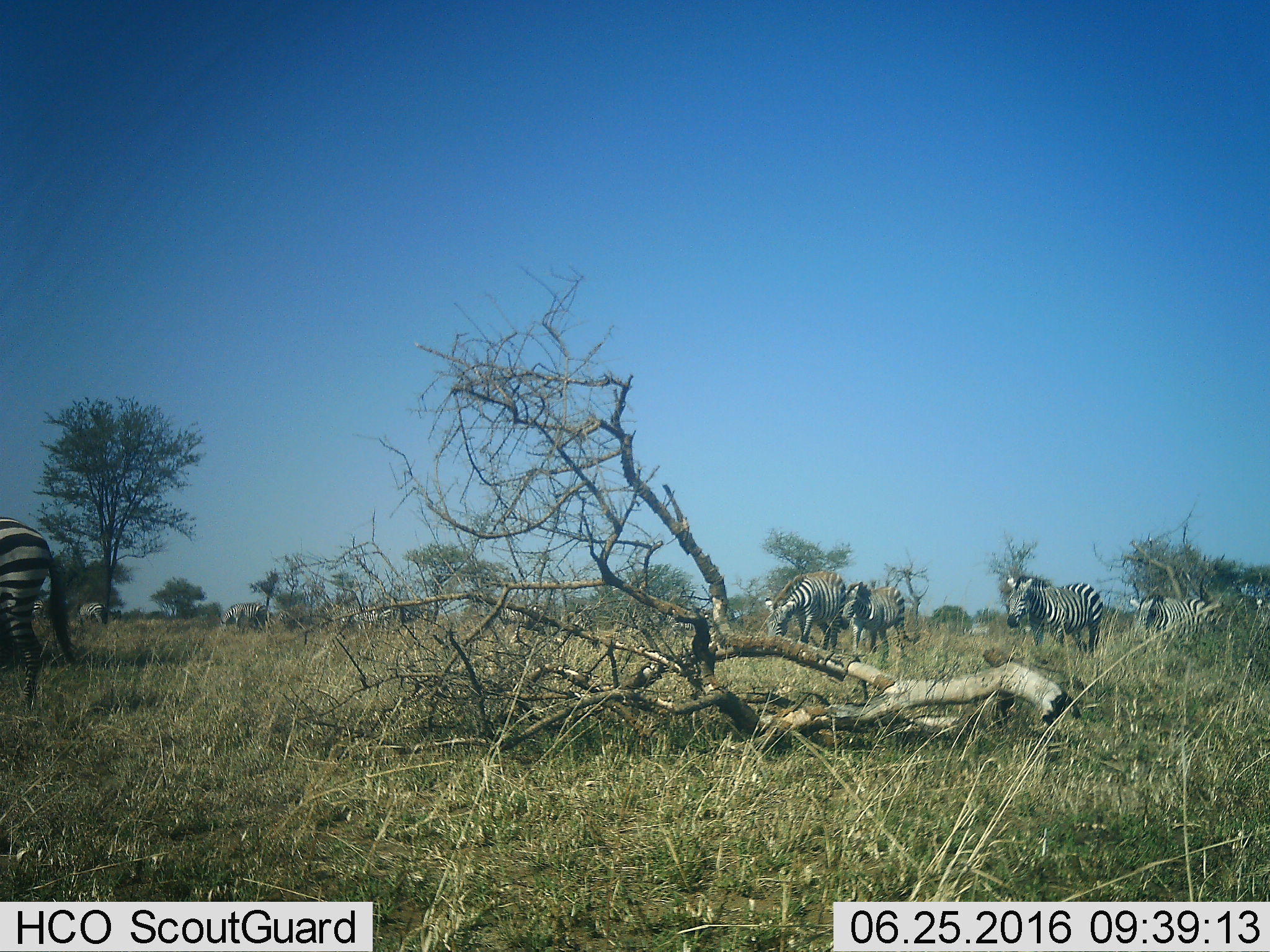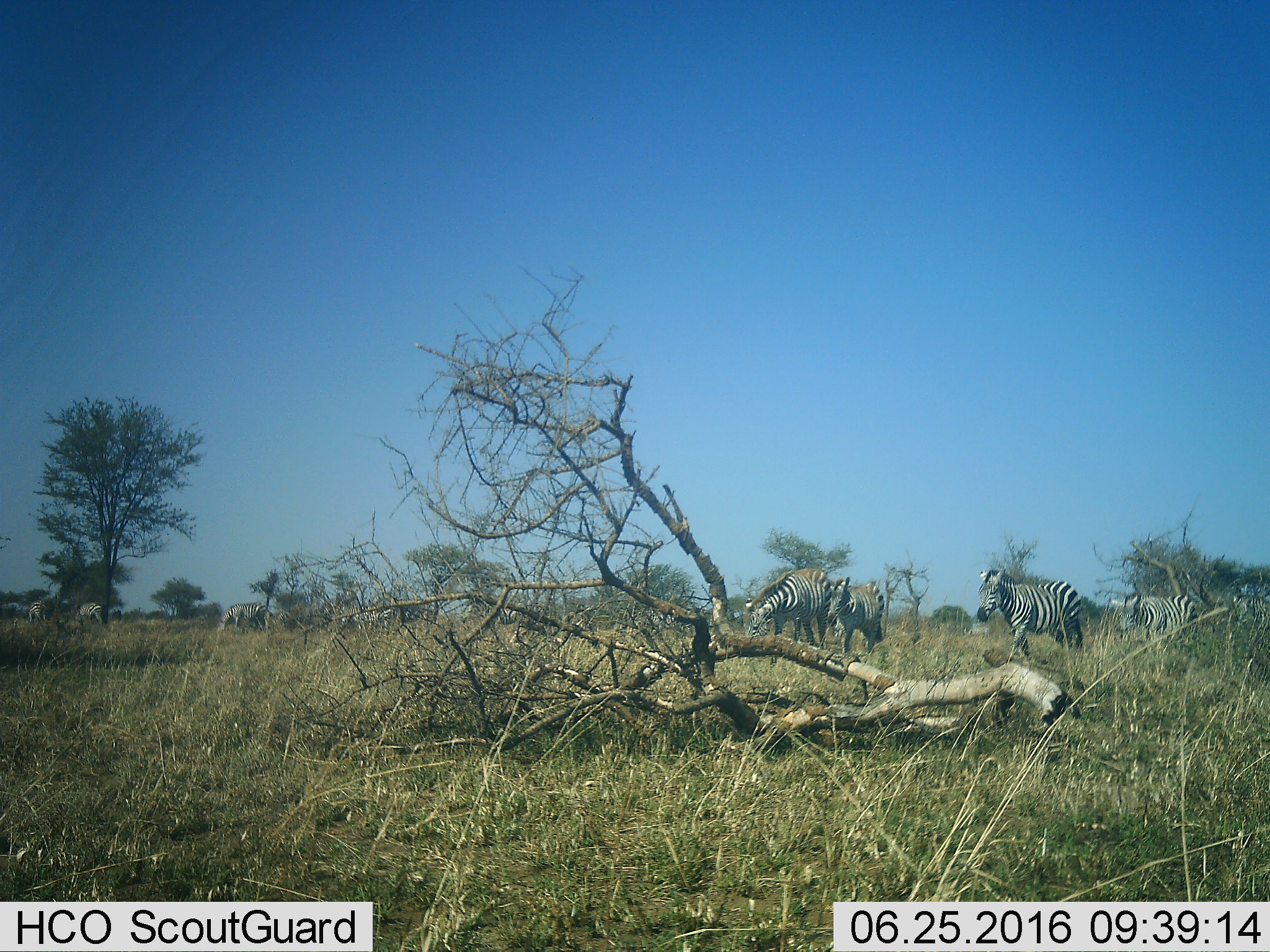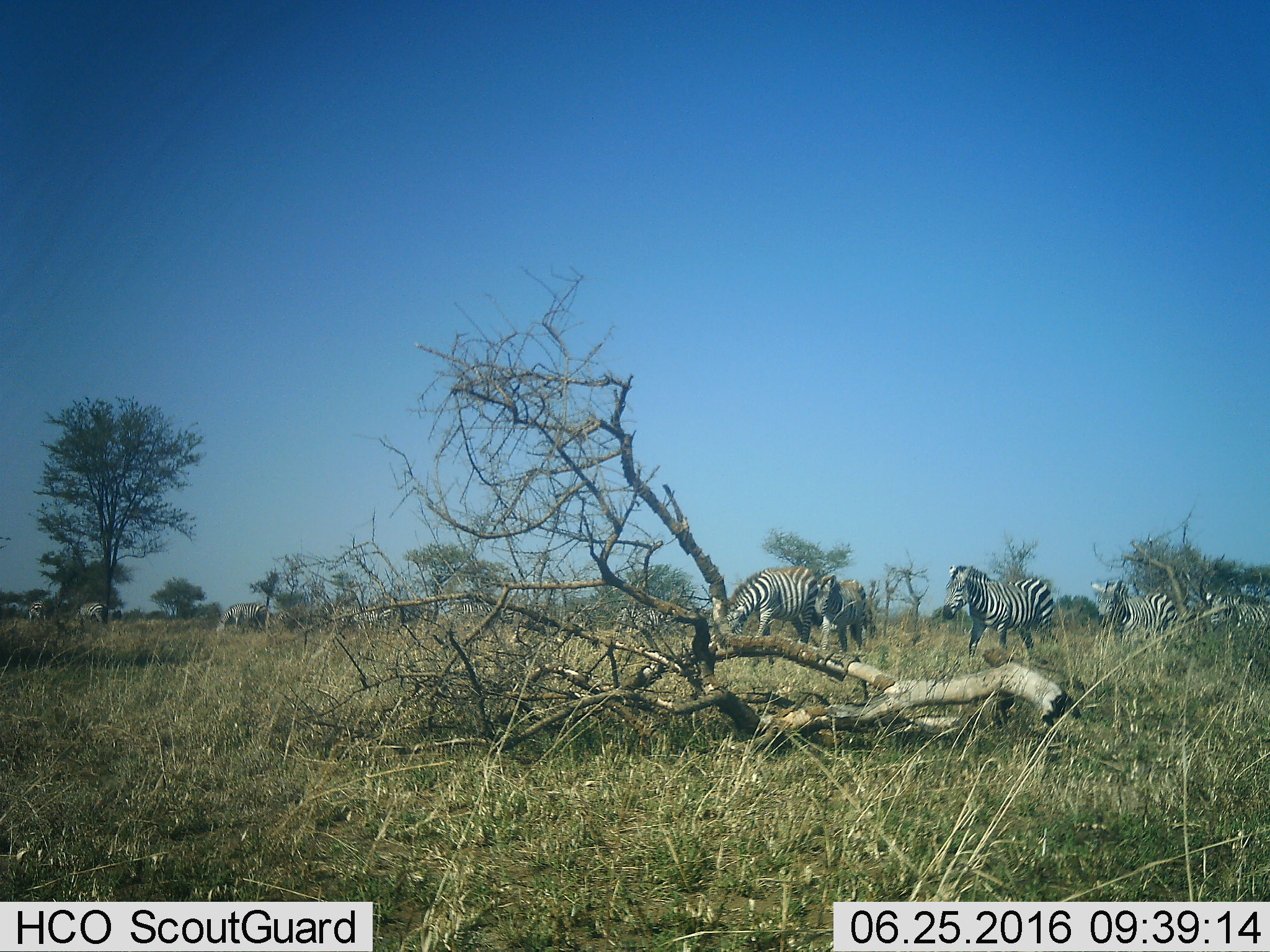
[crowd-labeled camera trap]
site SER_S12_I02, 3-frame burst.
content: unidentified animal